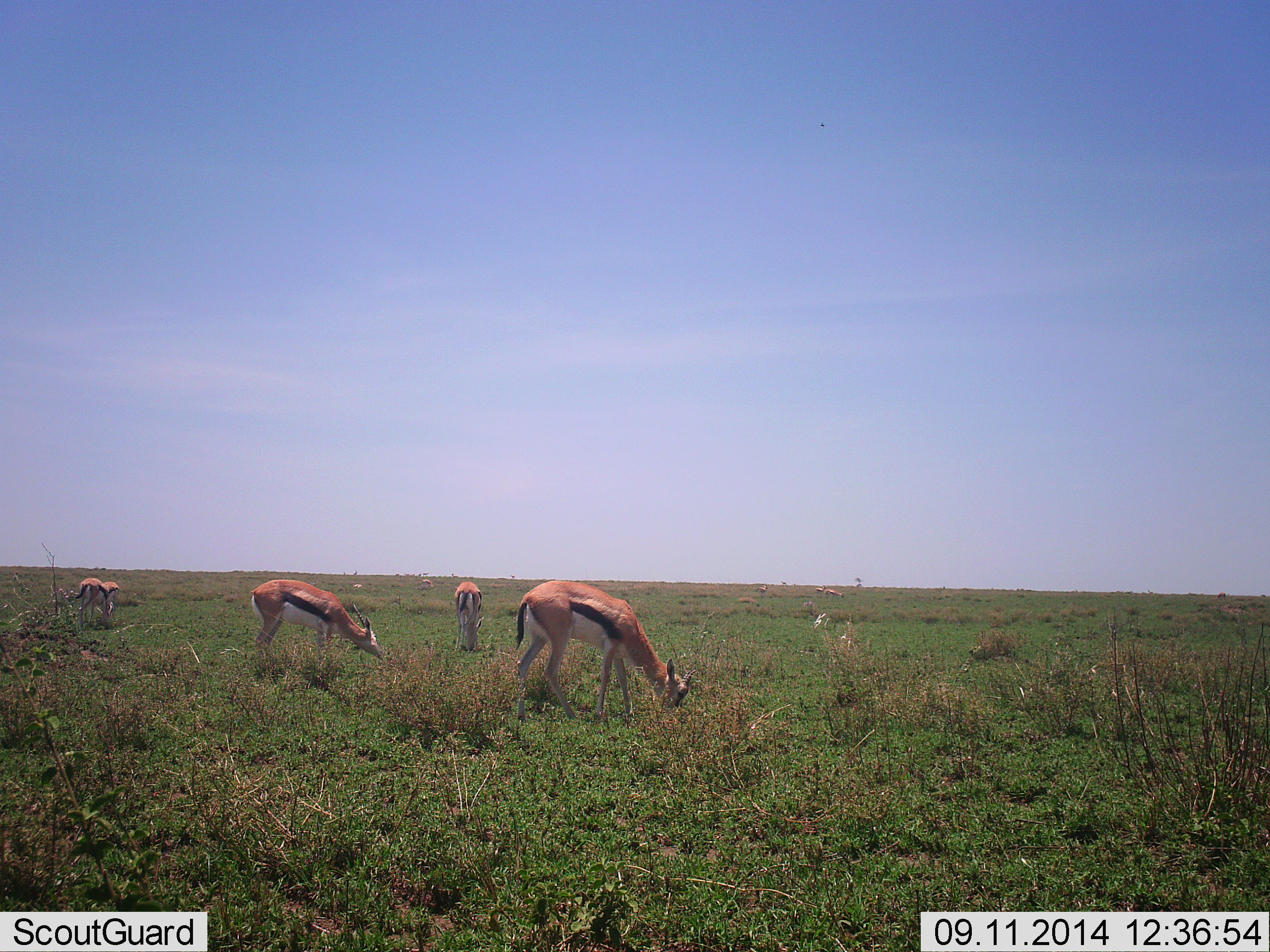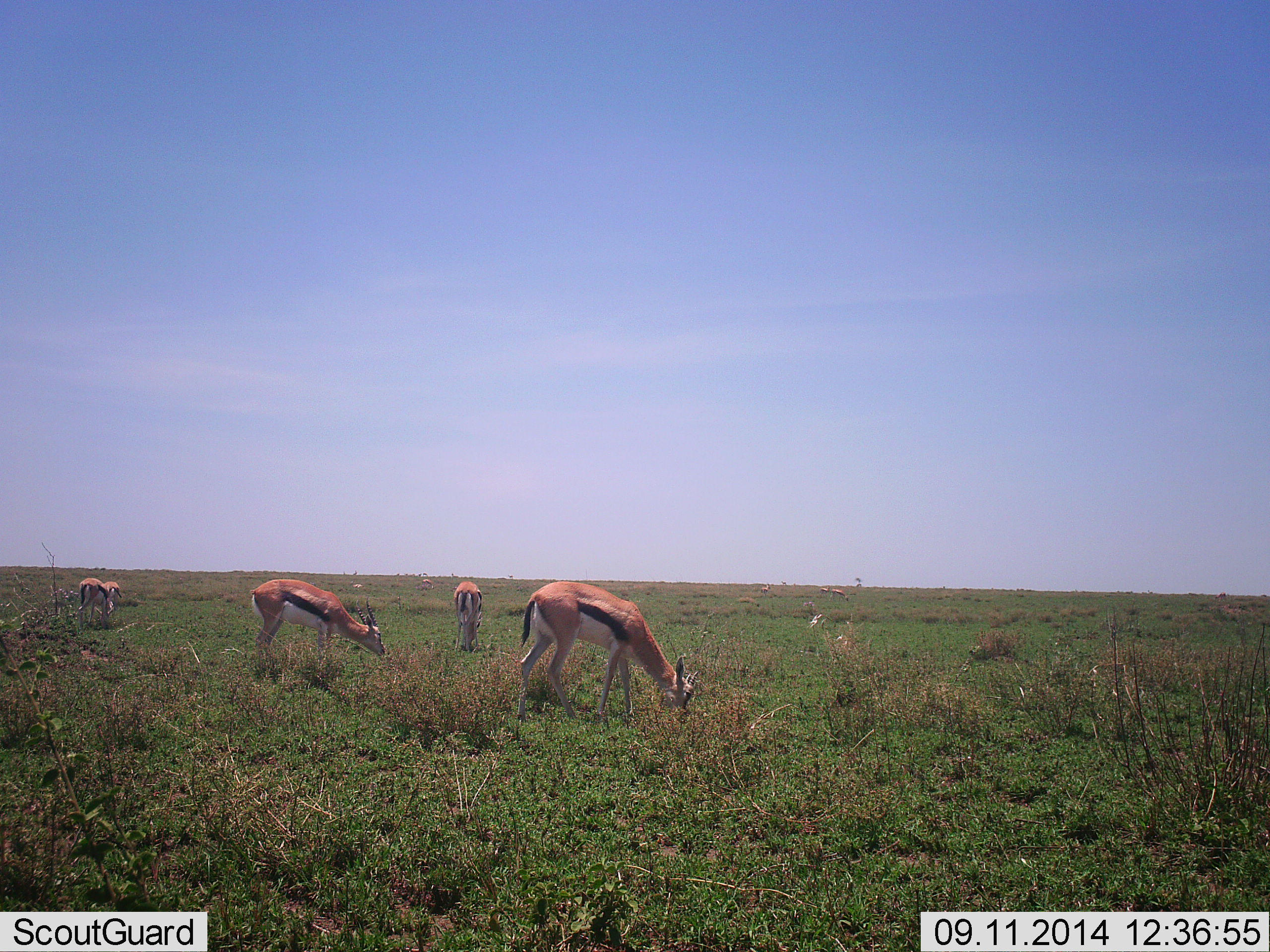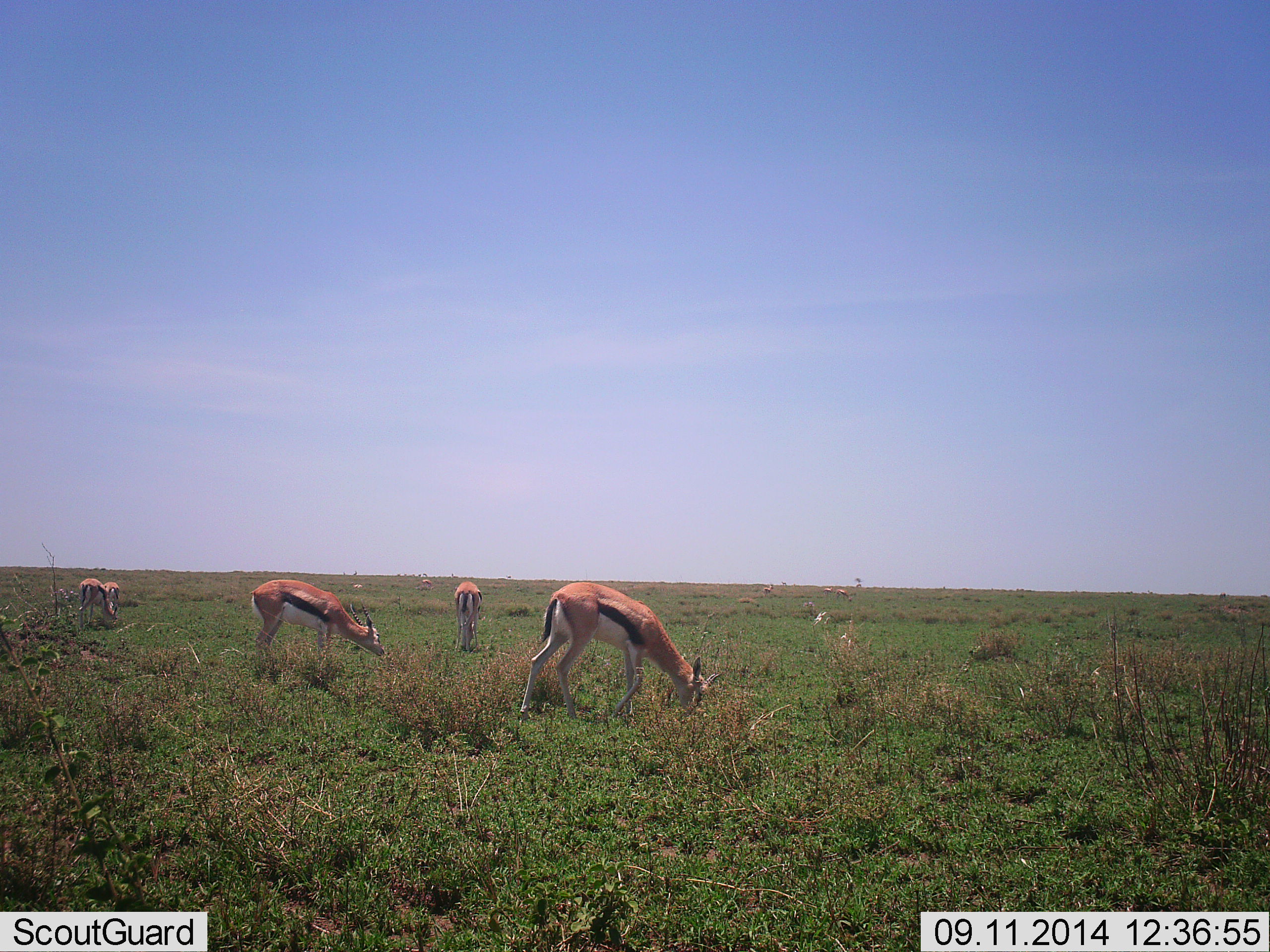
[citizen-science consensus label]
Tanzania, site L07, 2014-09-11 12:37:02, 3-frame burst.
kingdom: Animalia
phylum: Chordata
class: Mammalia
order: Artiodactyla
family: Bovidae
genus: Eudorcas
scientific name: Eudorcas thomsonii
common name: thomson's gazelle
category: gazellethomsons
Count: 4.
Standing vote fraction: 9%.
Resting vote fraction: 0%.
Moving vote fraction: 9%.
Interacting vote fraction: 0%.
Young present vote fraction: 0%.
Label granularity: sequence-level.